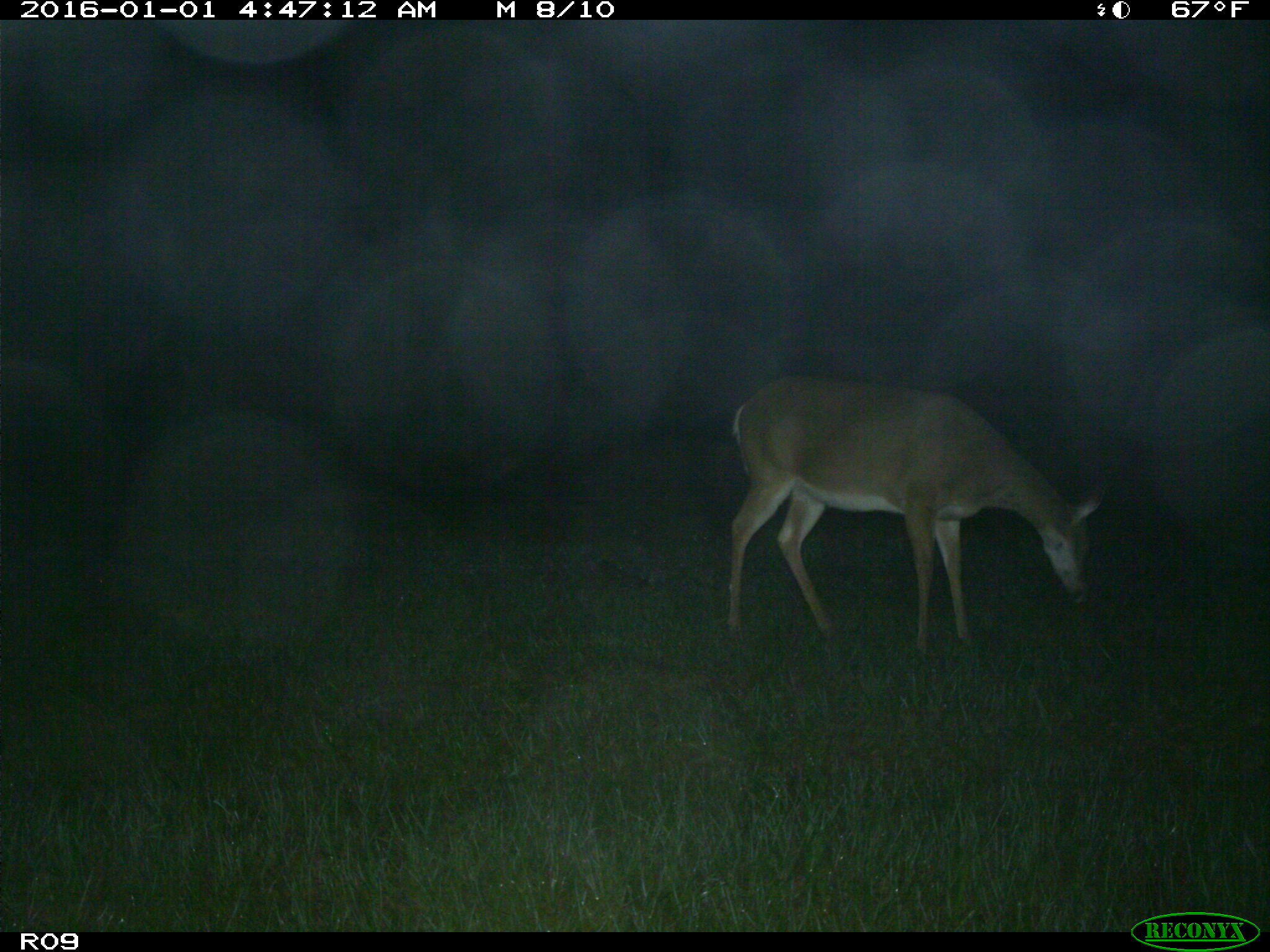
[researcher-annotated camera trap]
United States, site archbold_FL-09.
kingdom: Animalia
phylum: Chordata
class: Mammalia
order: Artiodactyla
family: Cervidae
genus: Odocoileus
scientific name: Odocoileus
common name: deer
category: unidentified deer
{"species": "unidentified deer (deer) (Odocoileus)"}